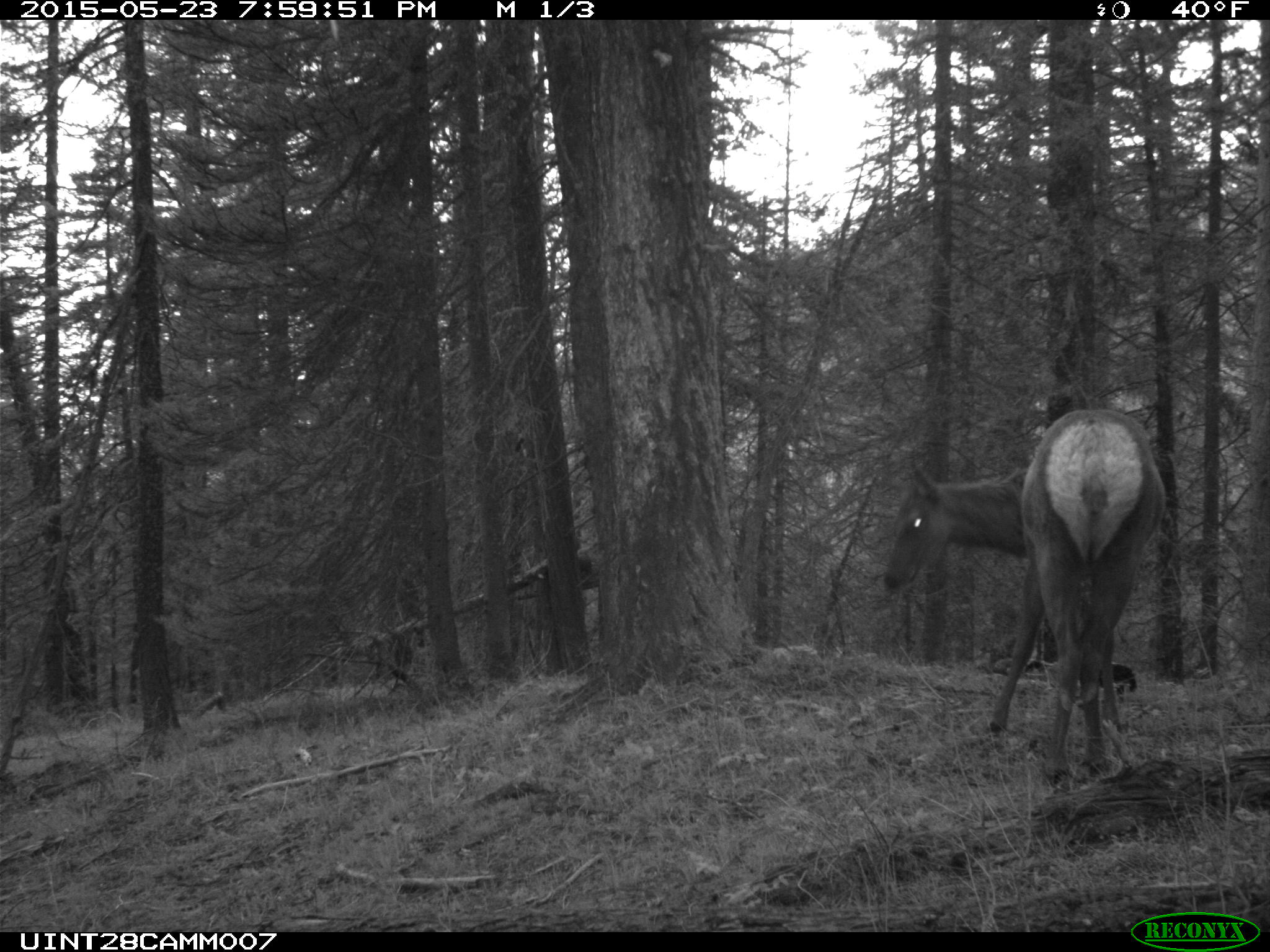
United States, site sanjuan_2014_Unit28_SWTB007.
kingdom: Animalia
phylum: Chordata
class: Mammalia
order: Artiodactyla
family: Cervidae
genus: Cervus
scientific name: Cervus elaphus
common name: red deer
Cervus elaphus (red deer).